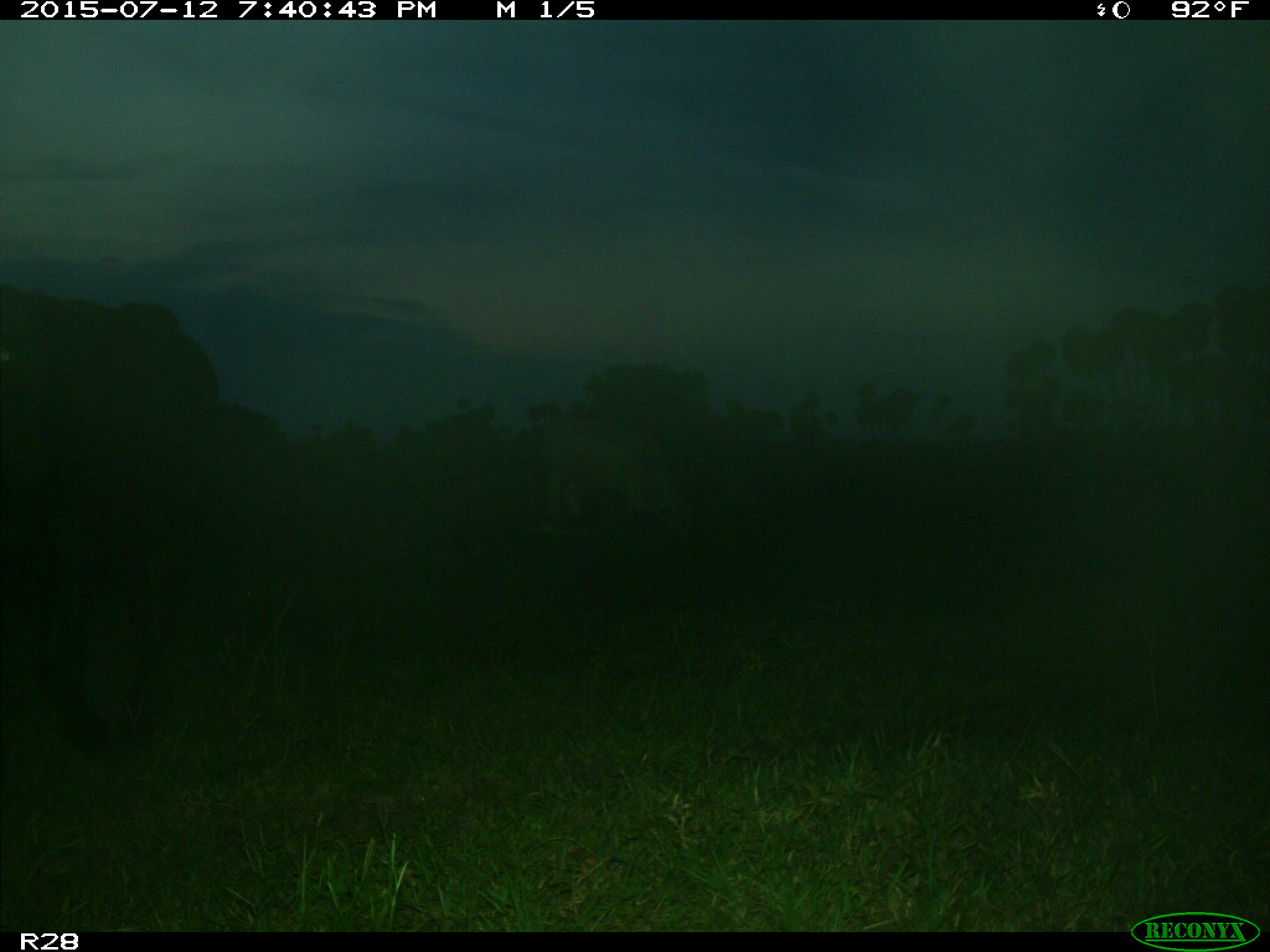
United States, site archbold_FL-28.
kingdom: Animalia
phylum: Chordata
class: Mammalia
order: Artiodactyla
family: Bovidae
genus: Bos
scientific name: Bos taurus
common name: domestic cow